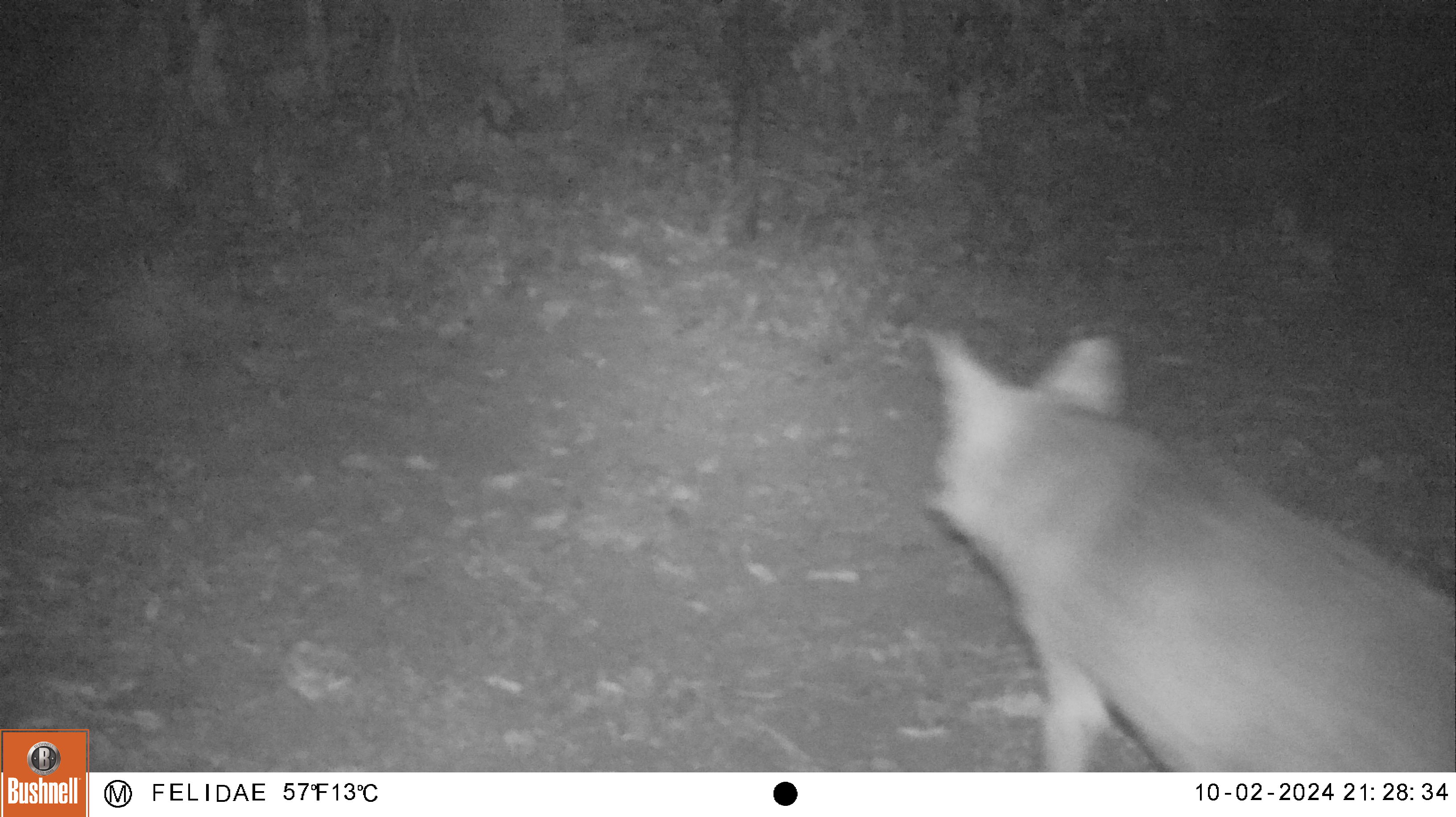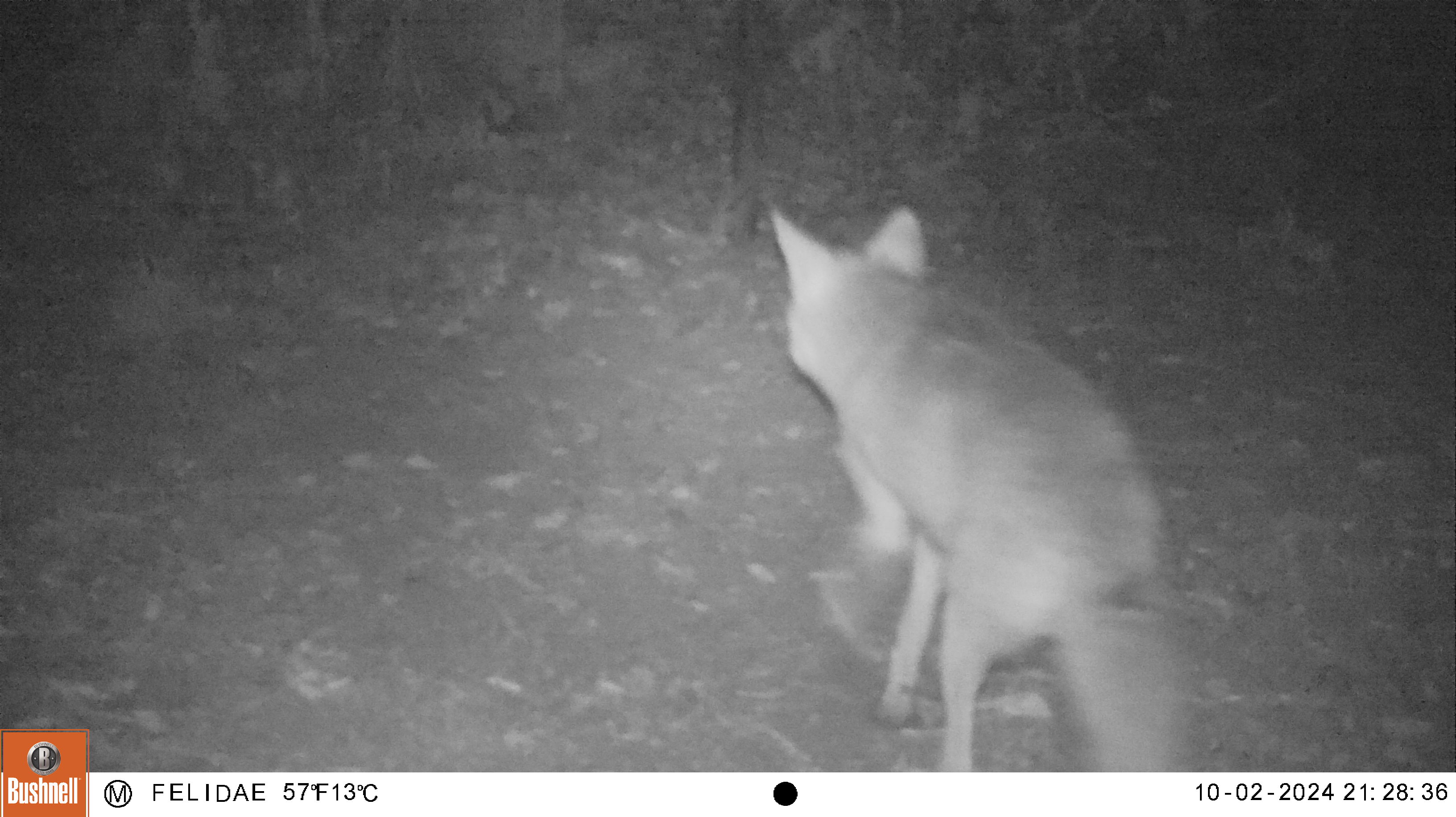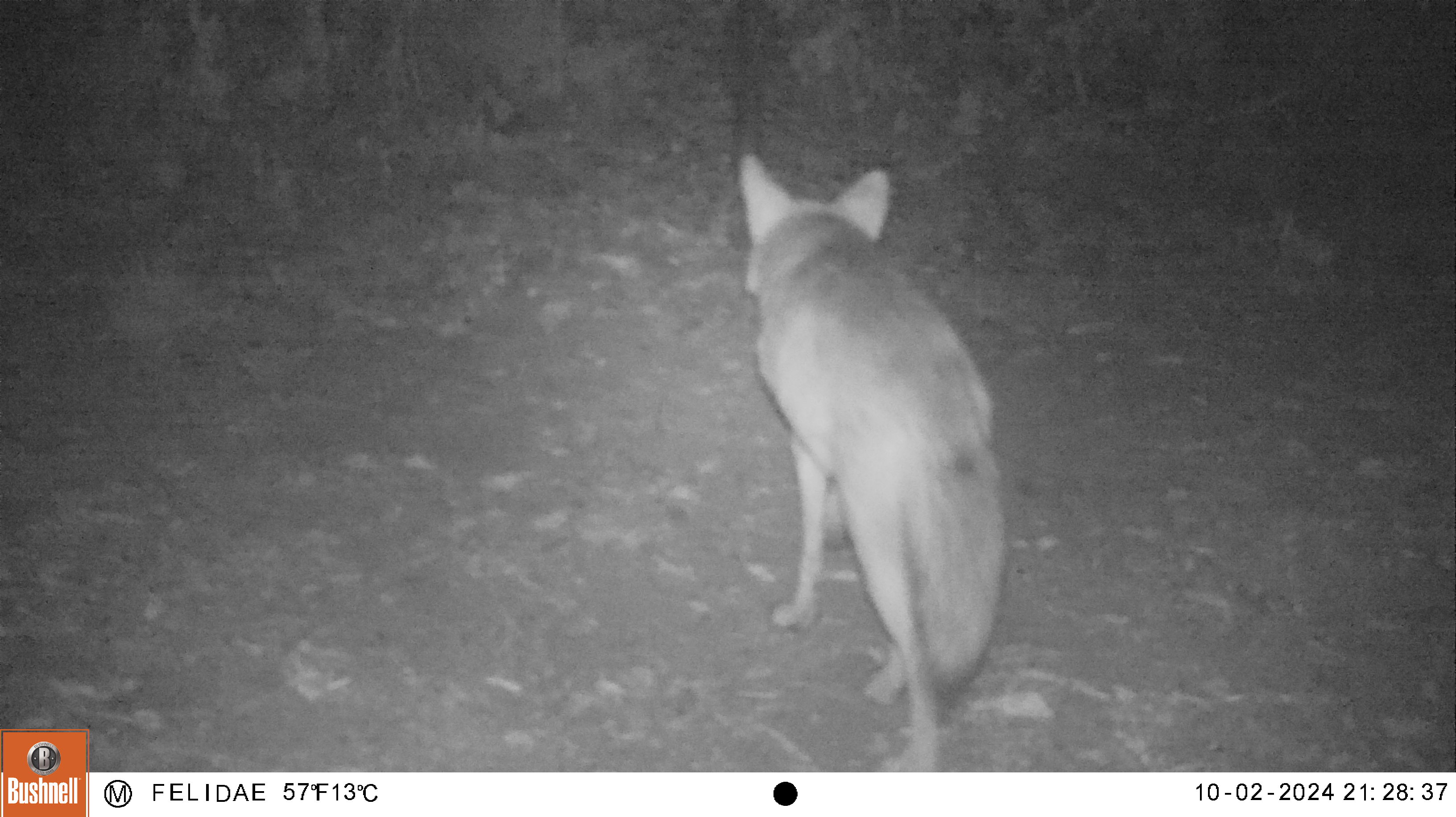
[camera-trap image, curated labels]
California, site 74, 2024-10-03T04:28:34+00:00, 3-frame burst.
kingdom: Animalia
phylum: Chordata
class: Mammalia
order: Carnivora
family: Canidae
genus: Canis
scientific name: Canis latrans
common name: coyote